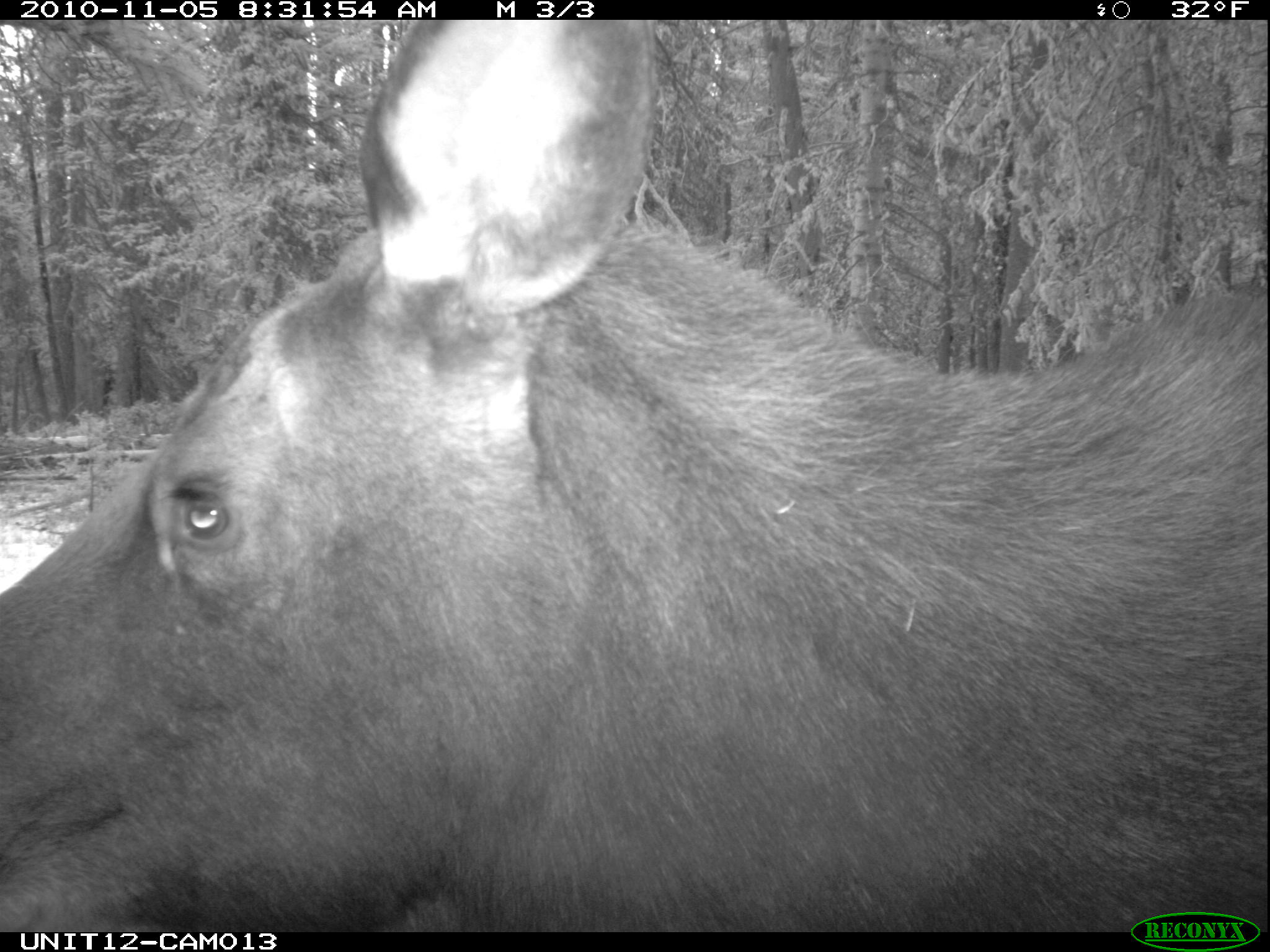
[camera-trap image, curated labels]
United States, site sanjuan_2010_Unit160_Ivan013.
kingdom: Animalia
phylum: Chordata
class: Mammalia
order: Artiodactyla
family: Cervidae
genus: Alces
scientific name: Alces alces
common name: moose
Alces alces (moose).